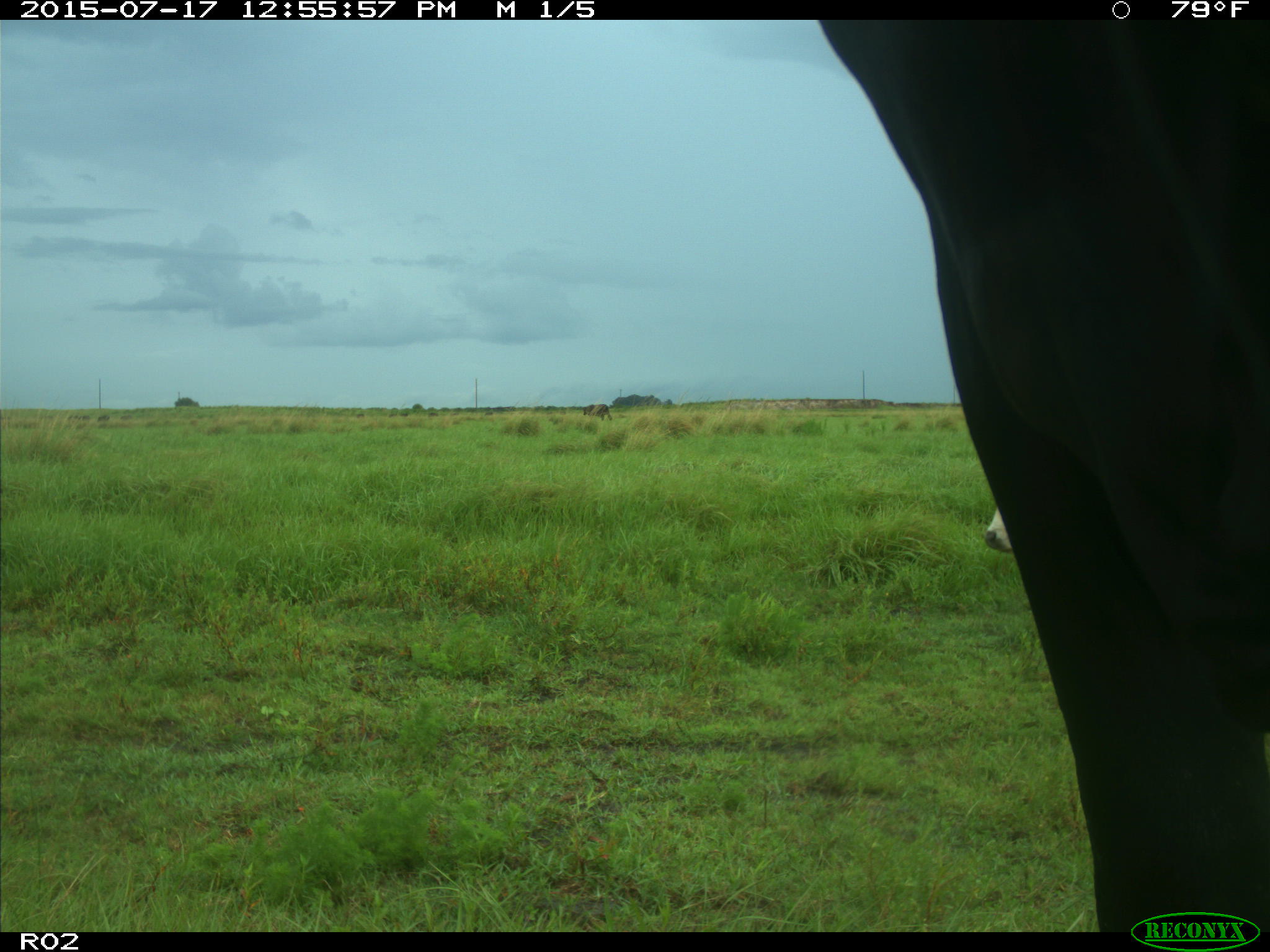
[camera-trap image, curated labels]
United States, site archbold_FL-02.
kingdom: Animalia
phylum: Chordata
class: Mammalia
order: Artiodactyla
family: Bovidae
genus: Bos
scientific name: Bos taurus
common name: domestic cow